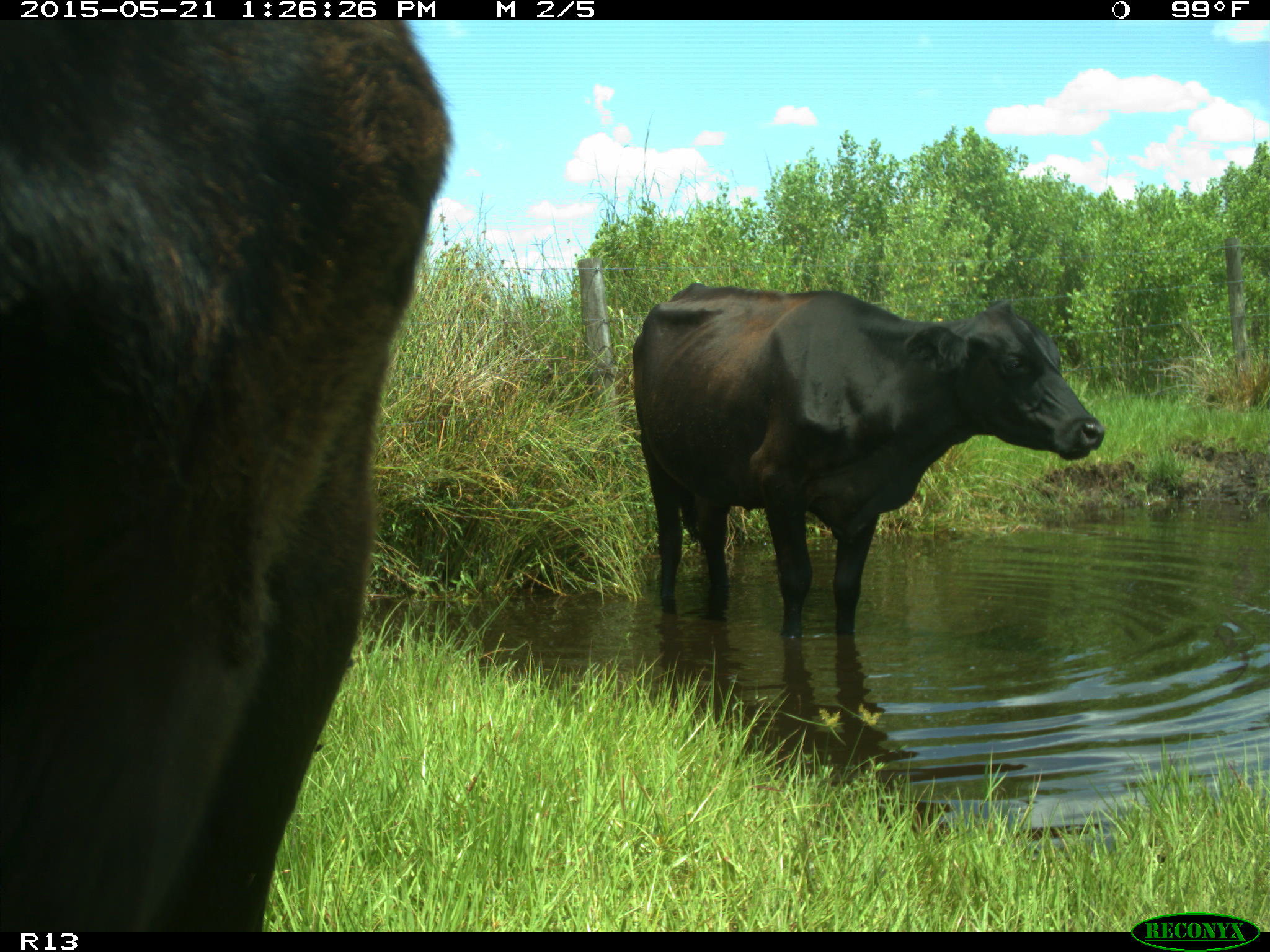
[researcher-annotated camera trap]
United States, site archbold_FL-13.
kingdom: Animalia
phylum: Chordata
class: Mammalia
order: Artiodactyla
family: Bovidae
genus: Bos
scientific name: Bos taurus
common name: domestic cow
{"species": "Bos taurus (domestic cow)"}